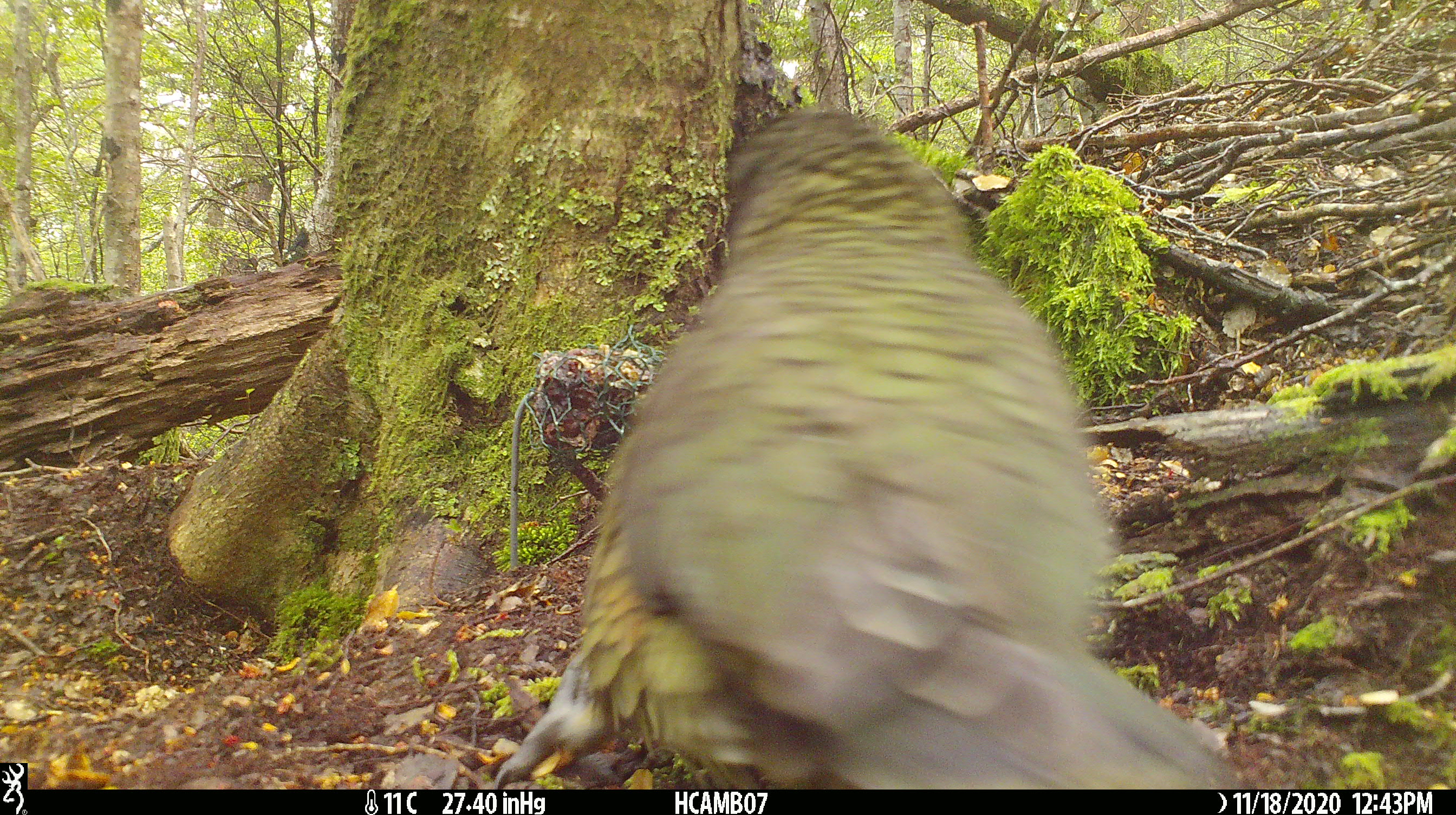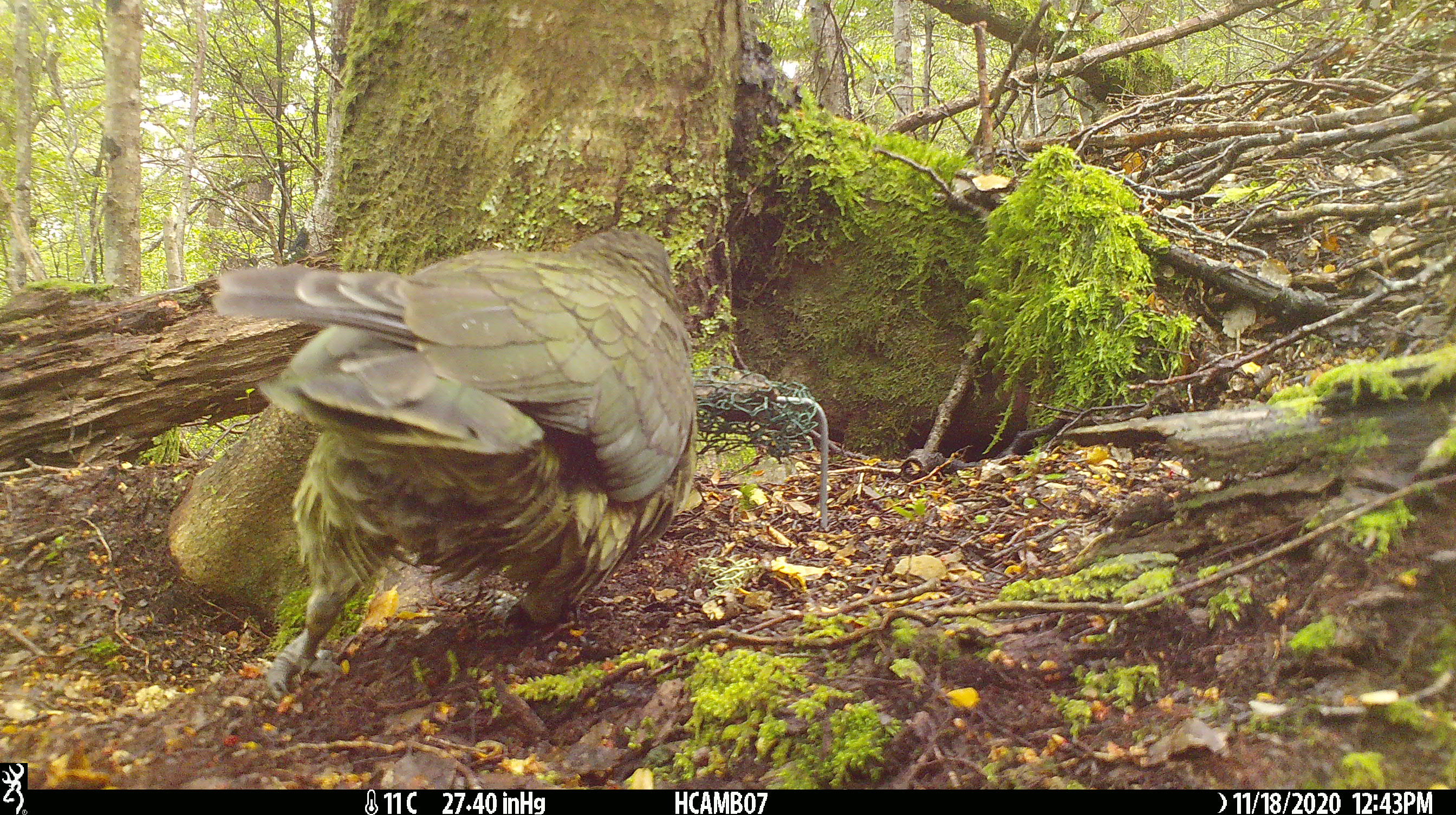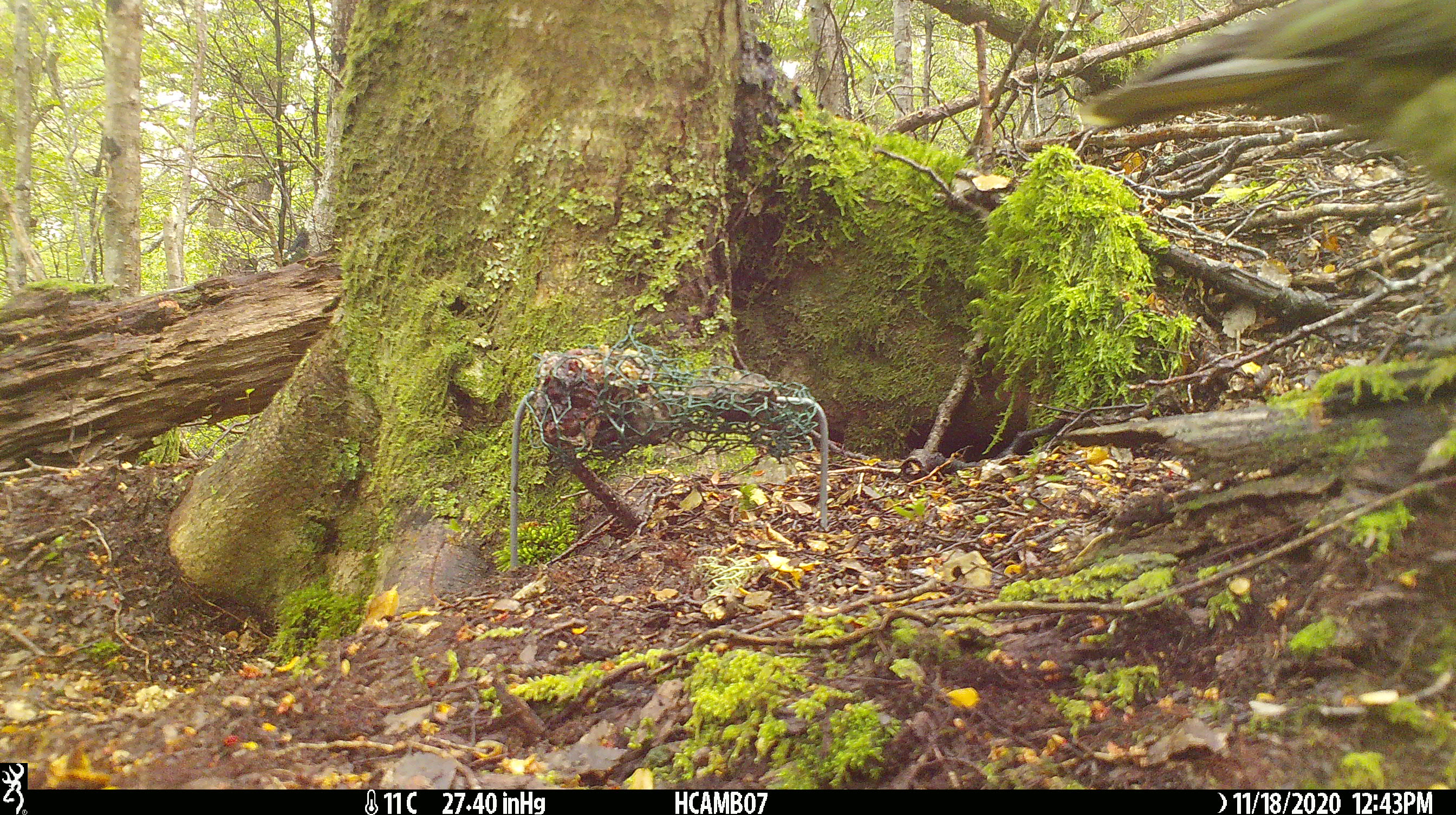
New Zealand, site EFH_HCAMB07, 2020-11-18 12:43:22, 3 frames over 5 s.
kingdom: Animalia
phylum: Chordata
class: Aves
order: Psittaciformes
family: Strigopidae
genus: Nestor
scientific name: Nestor notabilis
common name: kea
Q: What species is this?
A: Kea (Nestor notabilis).